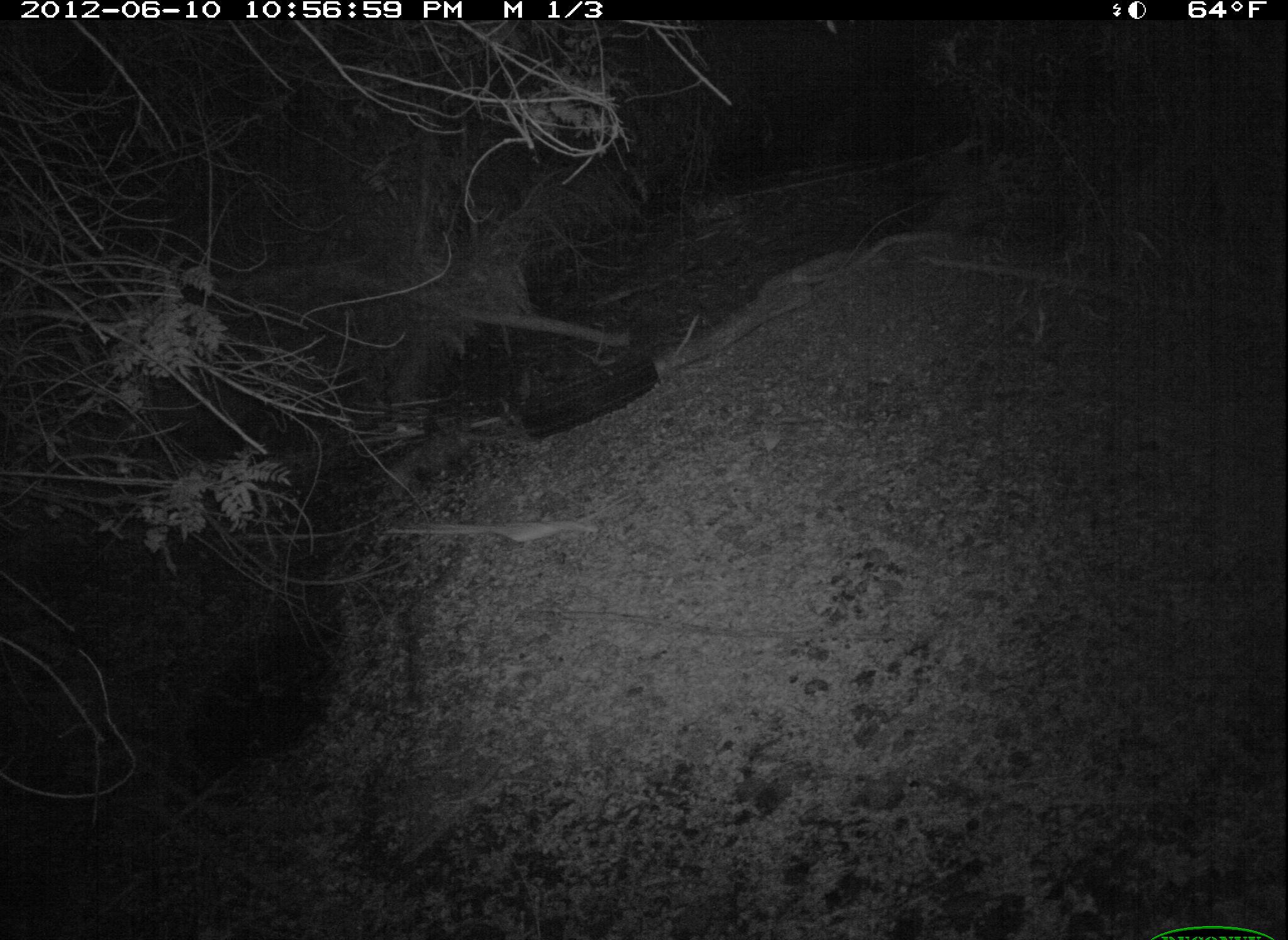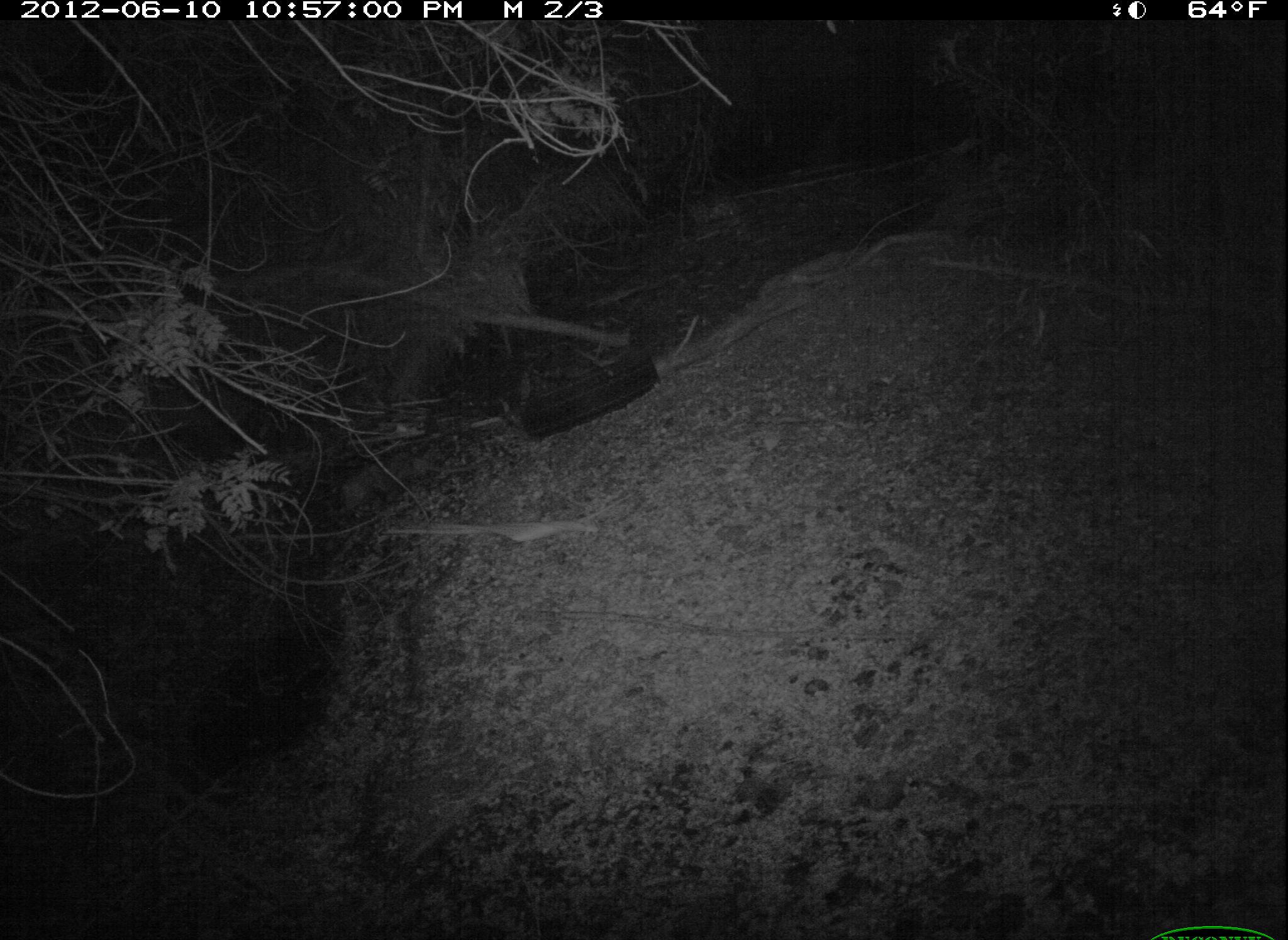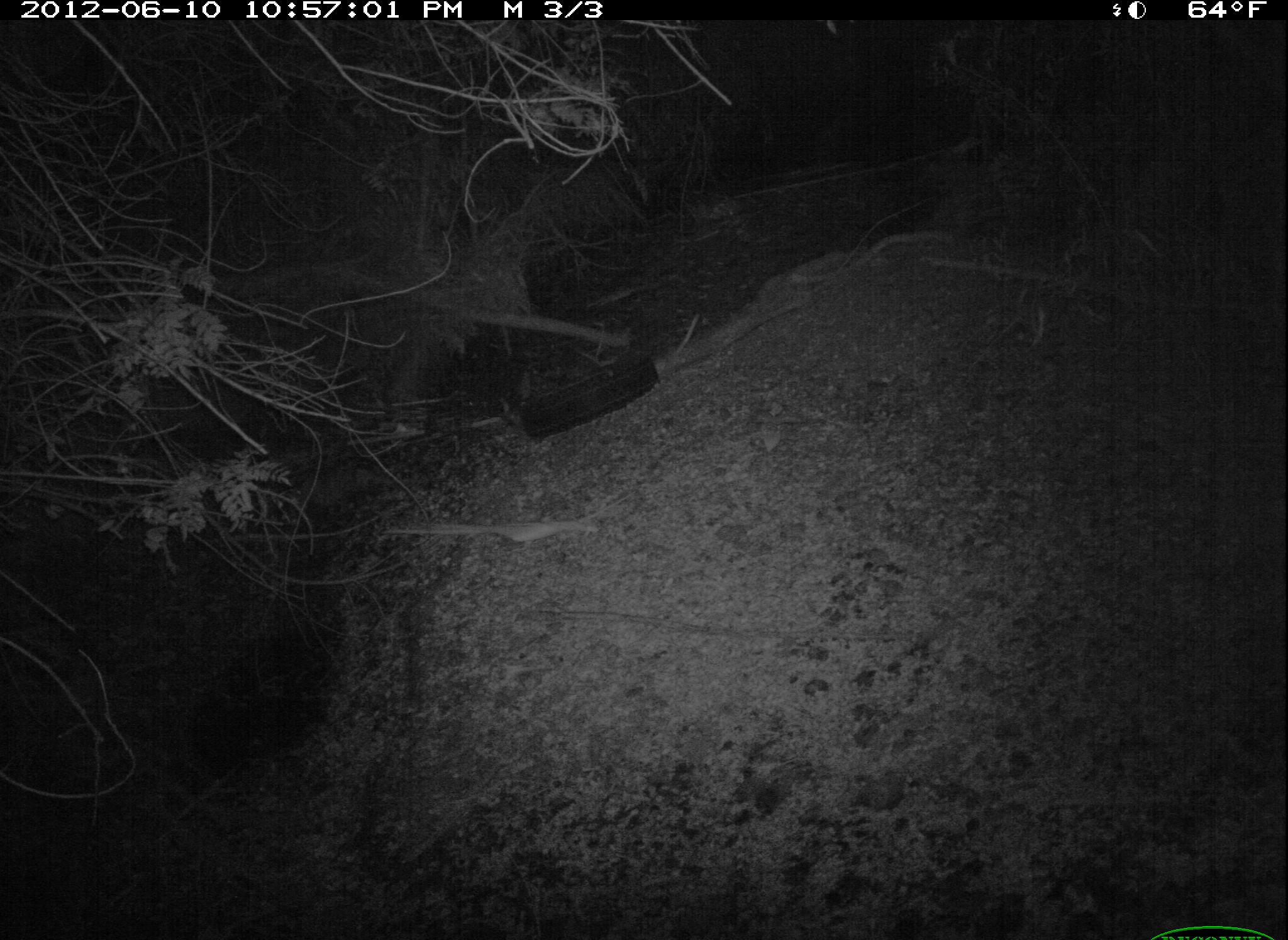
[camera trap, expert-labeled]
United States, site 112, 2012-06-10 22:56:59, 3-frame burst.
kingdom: Animalia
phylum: Chordata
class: Mammalia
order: Didelphimorphia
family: Didelphidae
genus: Didelphis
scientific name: Didelphis virginiana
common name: virginia opossum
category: opossum